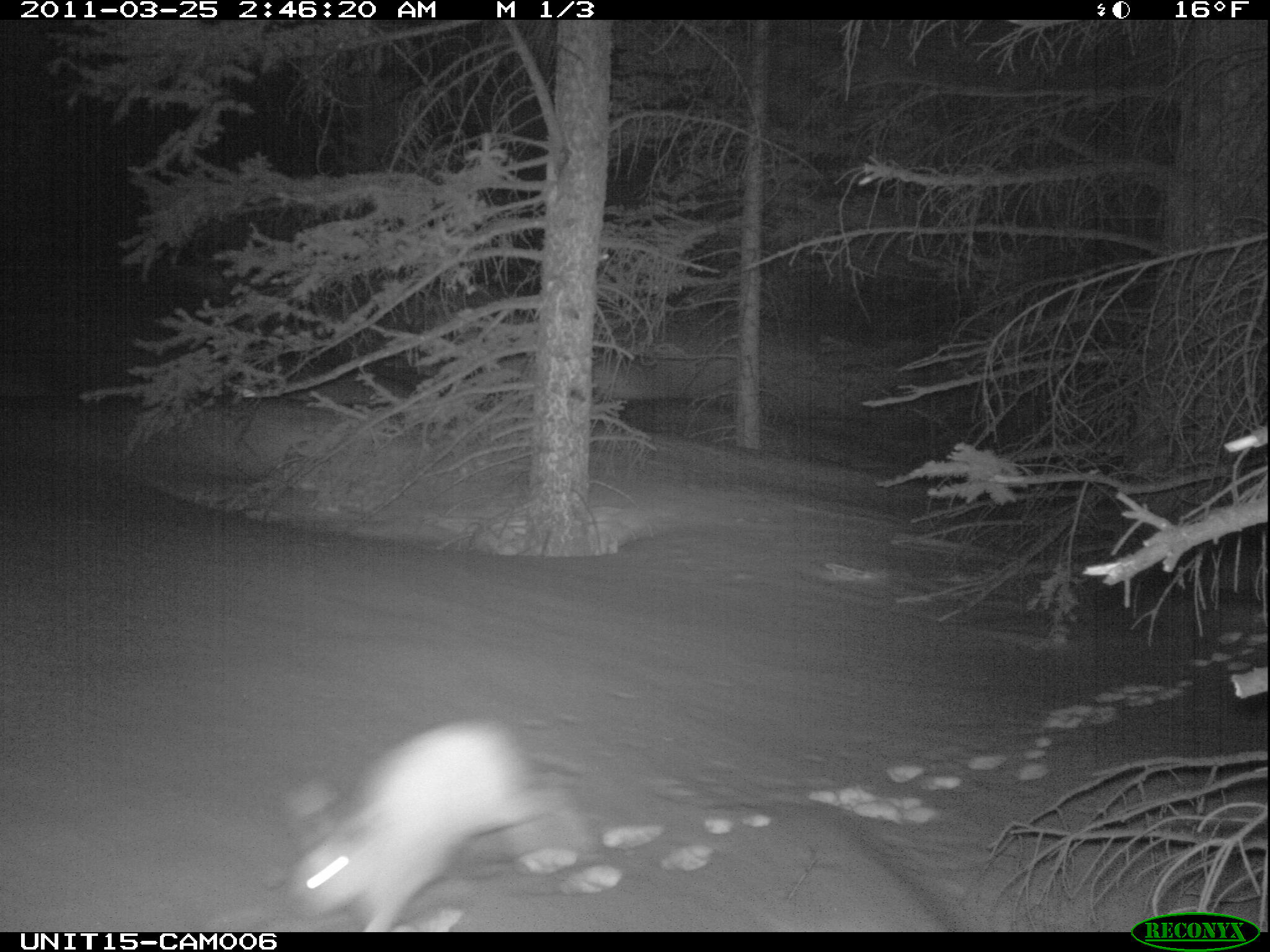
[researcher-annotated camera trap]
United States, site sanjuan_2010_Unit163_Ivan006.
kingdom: Animalia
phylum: Chordata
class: Mammalia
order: Lagomorpha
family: Leporidae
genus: Lepus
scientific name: Lepus americanus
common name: snowshoe hare